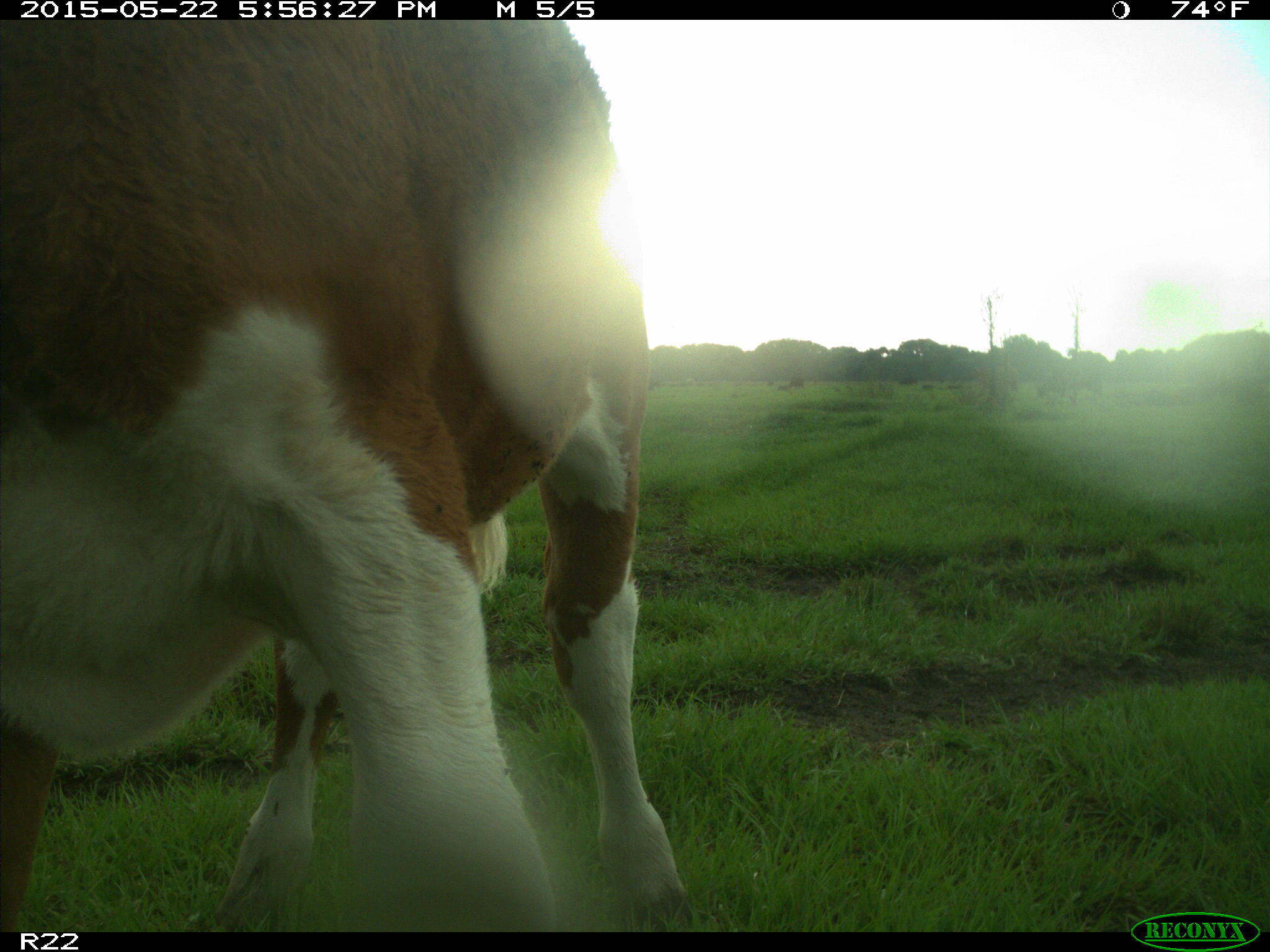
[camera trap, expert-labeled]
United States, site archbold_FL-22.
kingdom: Animalia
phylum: Chordata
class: Mammalia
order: Artiodactyla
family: Bovidae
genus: Bos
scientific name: Bos taurus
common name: domestic cow